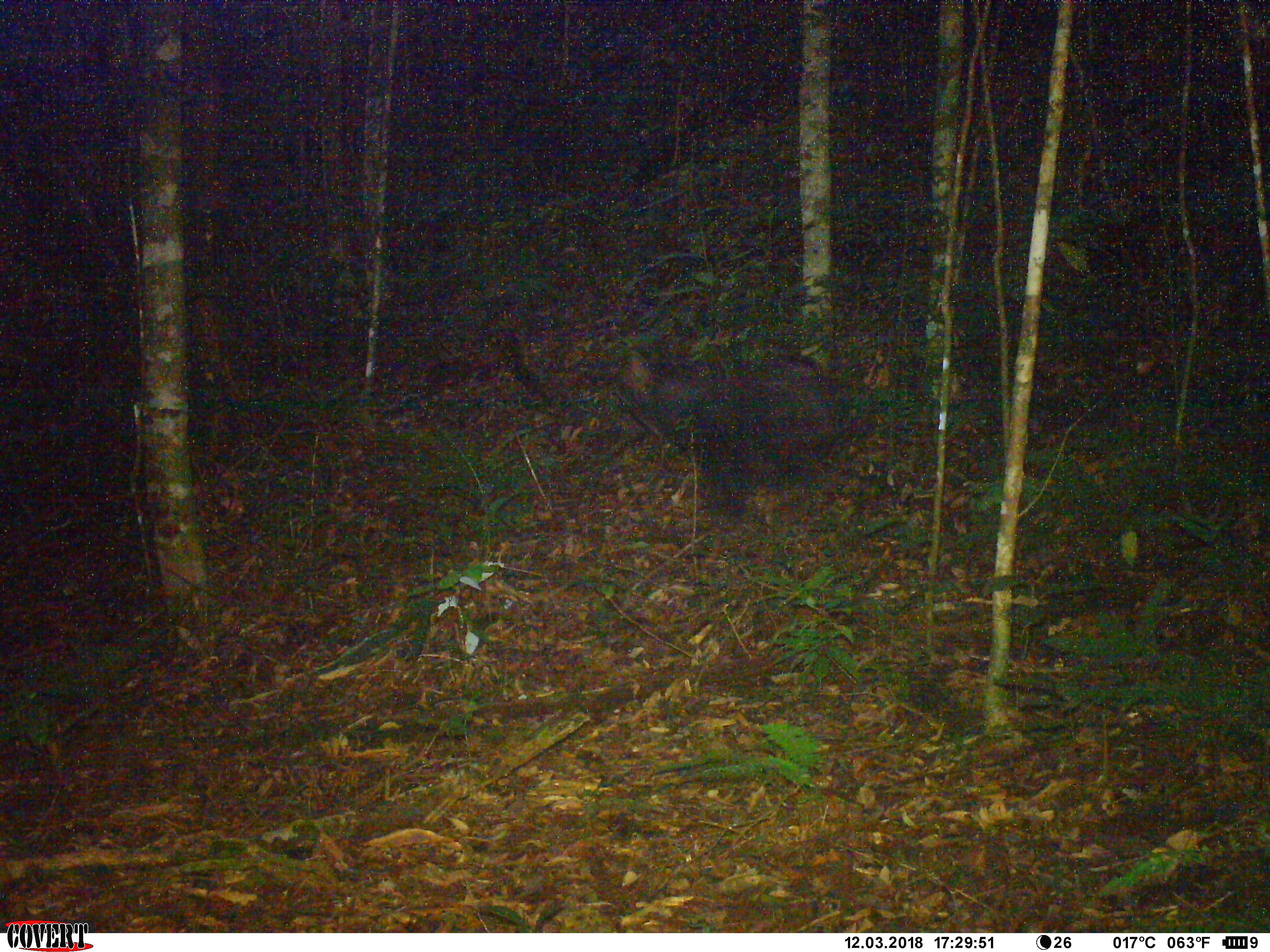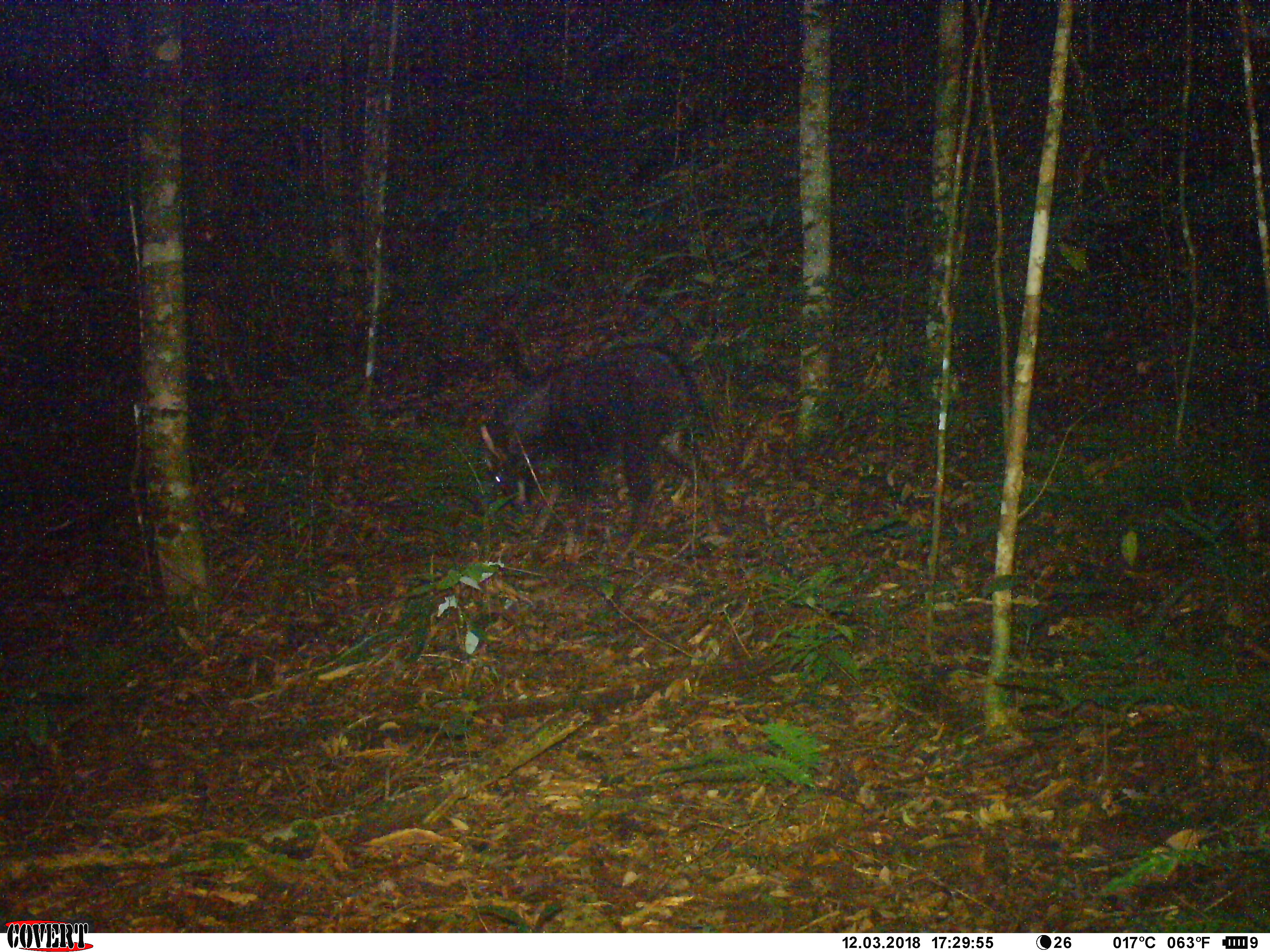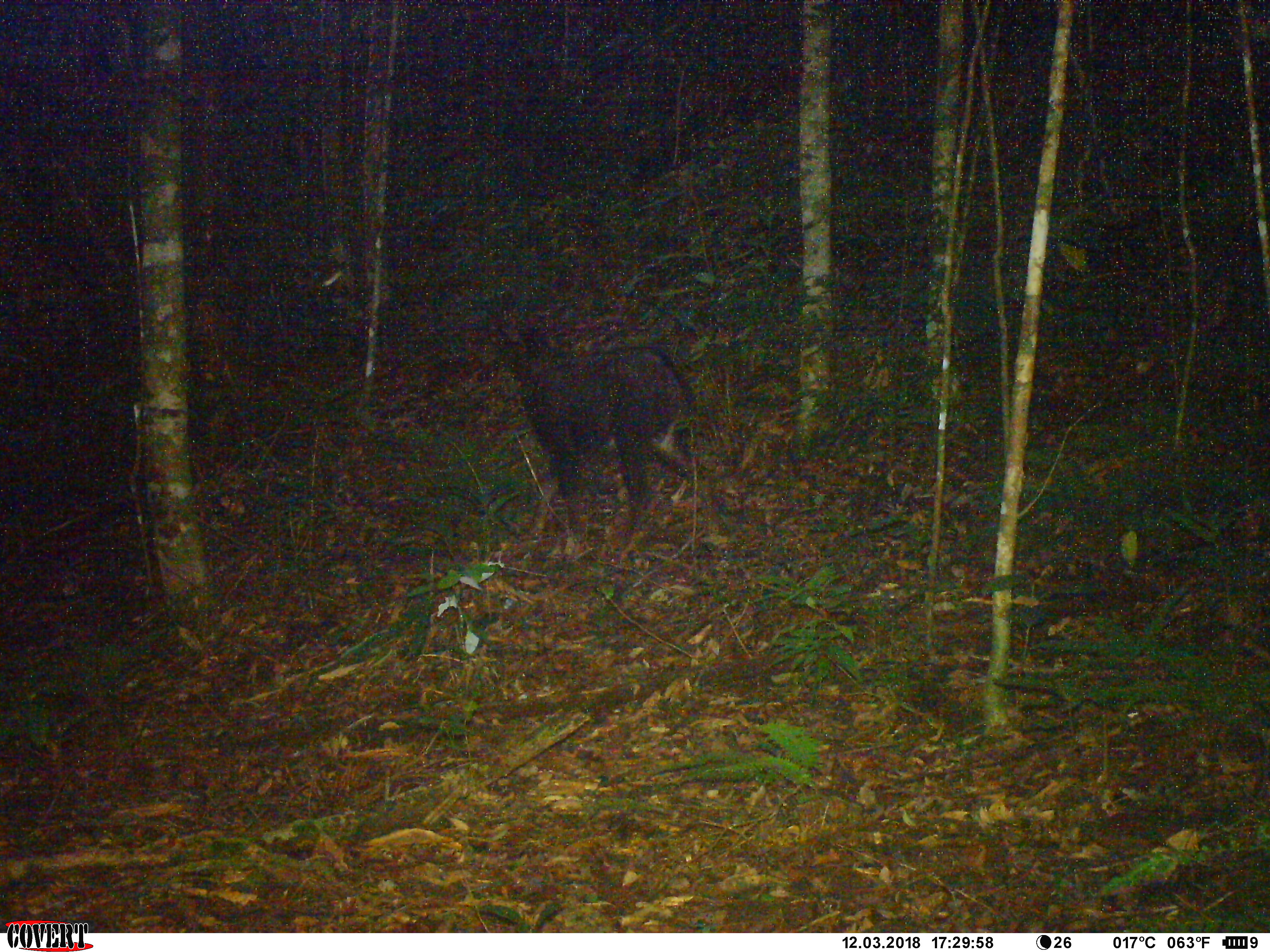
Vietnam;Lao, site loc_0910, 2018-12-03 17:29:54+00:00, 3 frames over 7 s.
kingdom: Animalia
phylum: Chordata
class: Mammalia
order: Artiodactyla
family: Bovidae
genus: Capricornis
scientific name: Capricornis sumatraensis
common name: chinese serow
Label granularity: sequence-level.